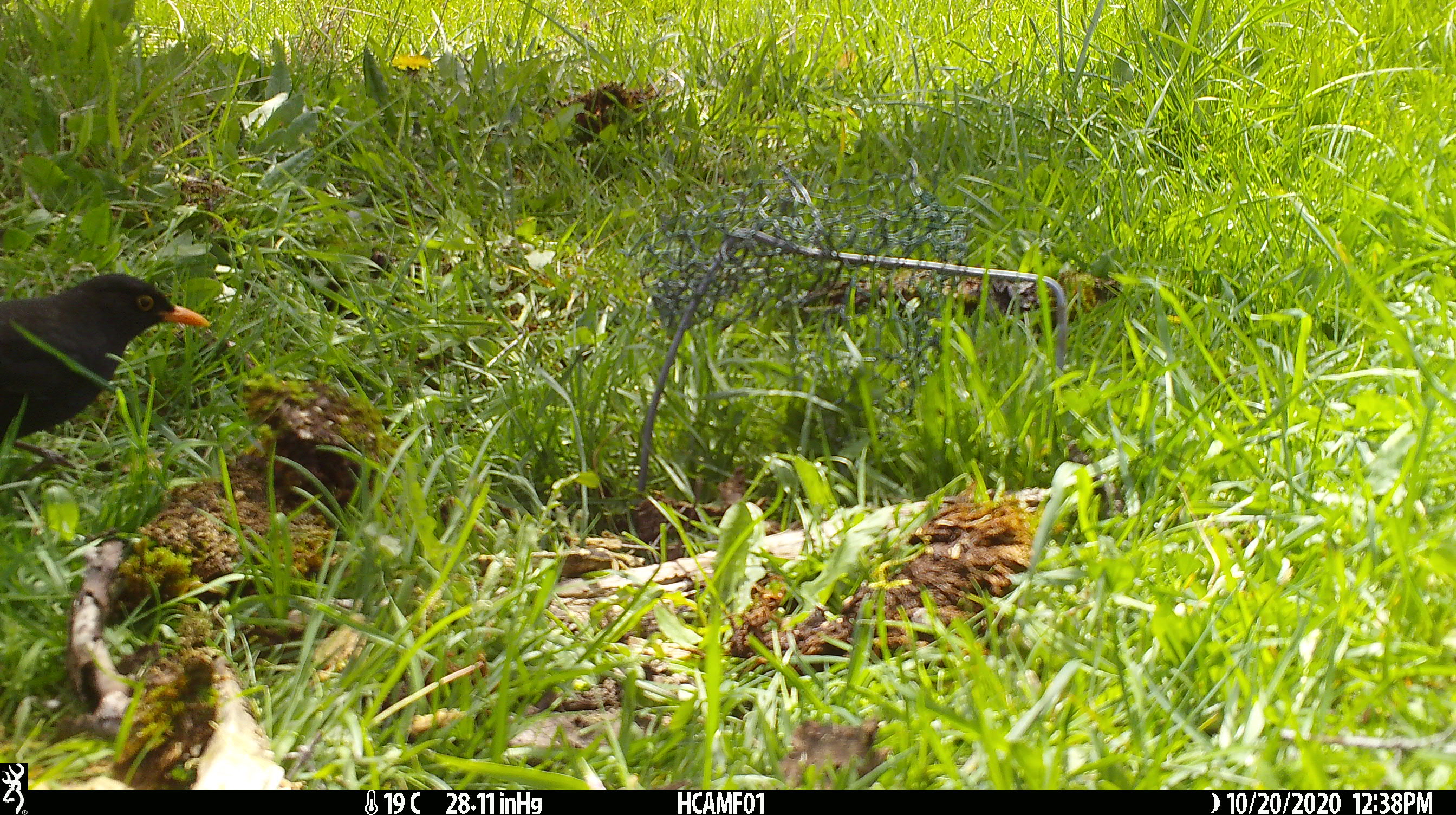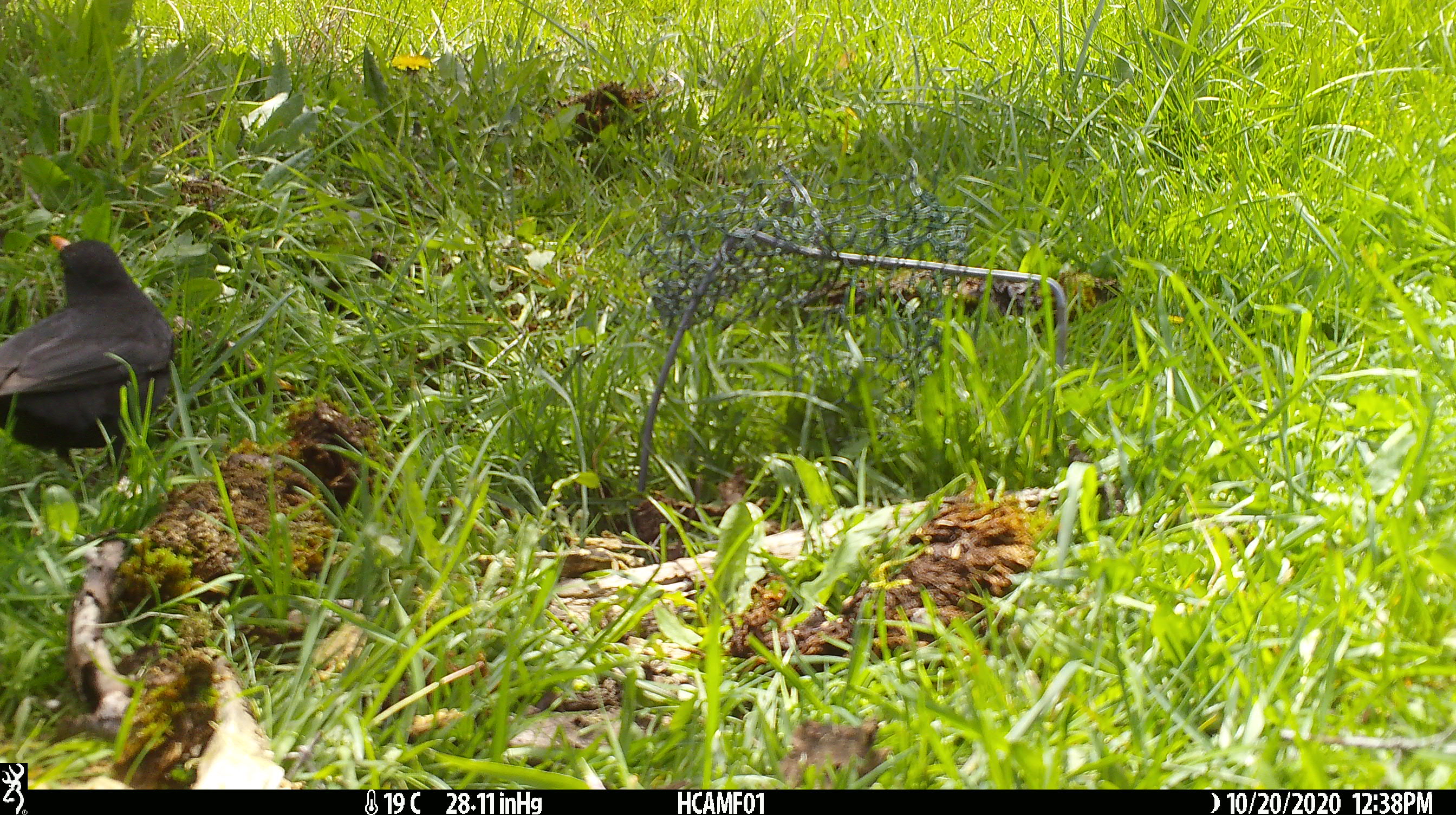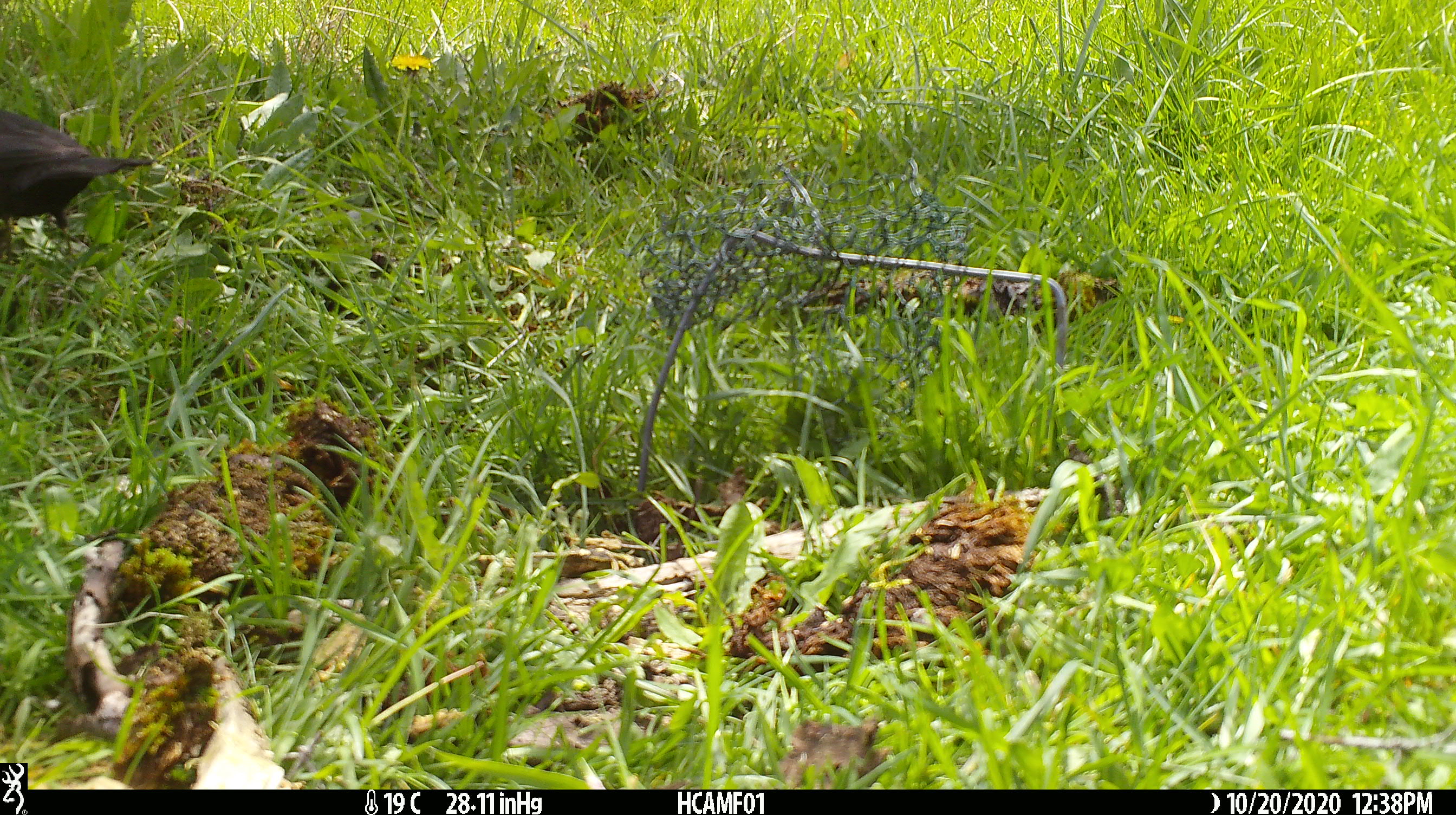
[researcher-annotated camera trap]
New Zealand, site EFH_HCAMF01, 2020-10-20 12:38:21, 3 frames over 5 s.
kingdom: Animalia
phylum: Chordata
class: Aves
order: Passeriformes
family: Turdidae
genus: Turdus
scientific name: Turdus merula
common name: eurasian blackbird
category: blackbird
Blackbird (eurasian blackbird) (Turdus merula).